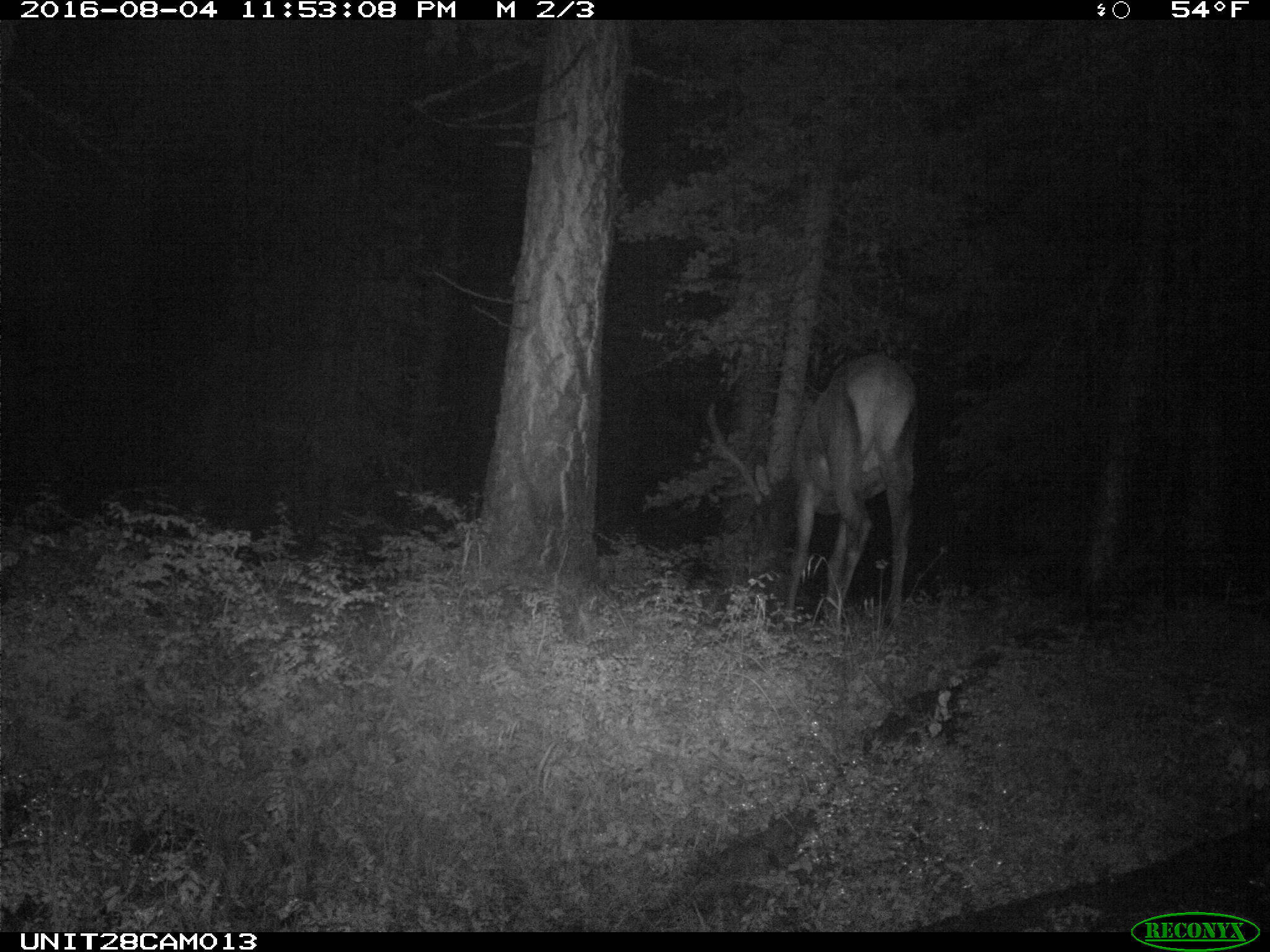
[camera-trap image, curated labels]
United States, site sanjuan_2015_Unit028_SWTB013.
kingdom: Animalia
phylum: Chordata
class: Mammalia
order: Artiodactyla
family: Cervidae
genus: Cervus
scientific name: Cervus elaphus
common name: red deer